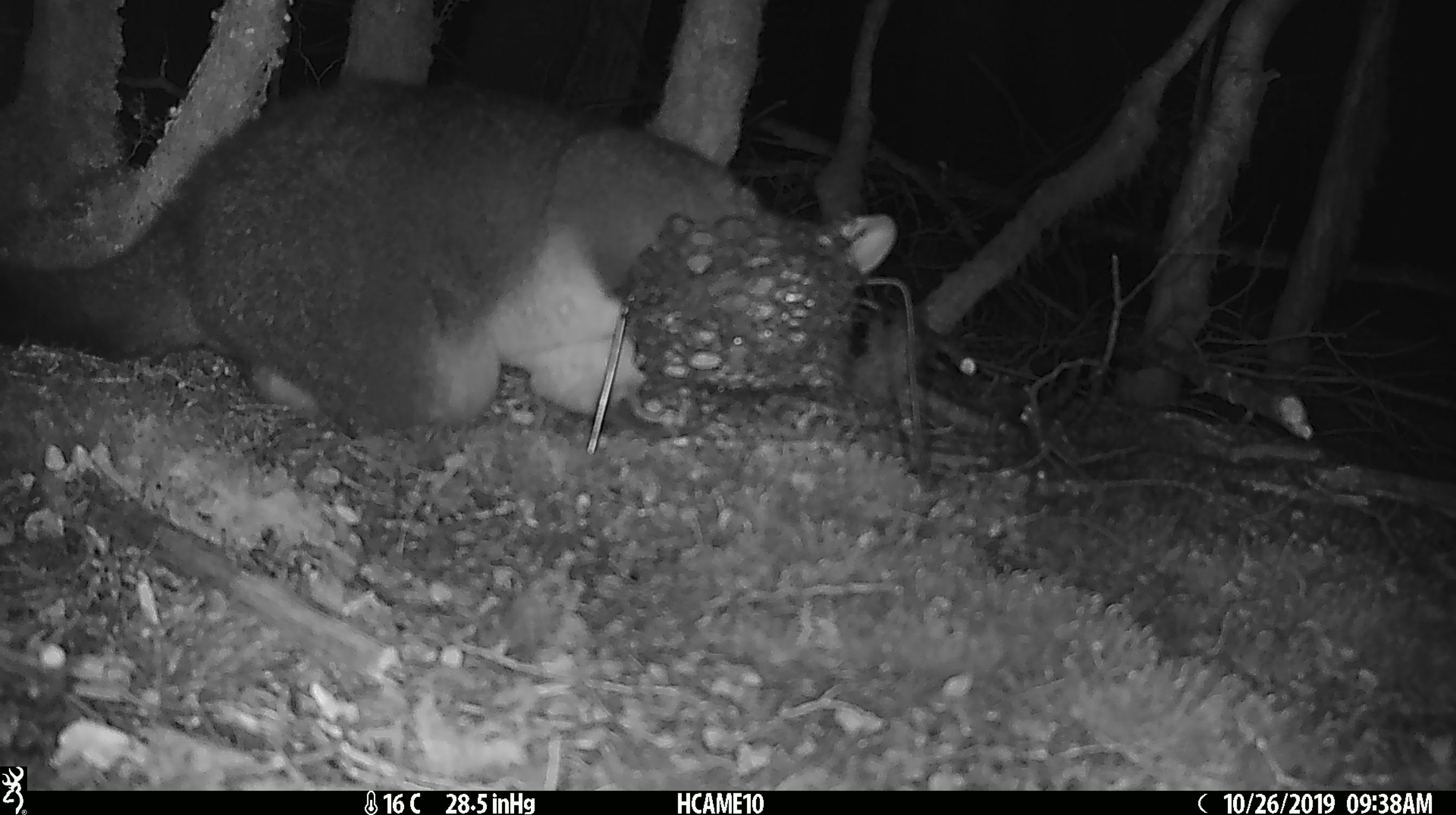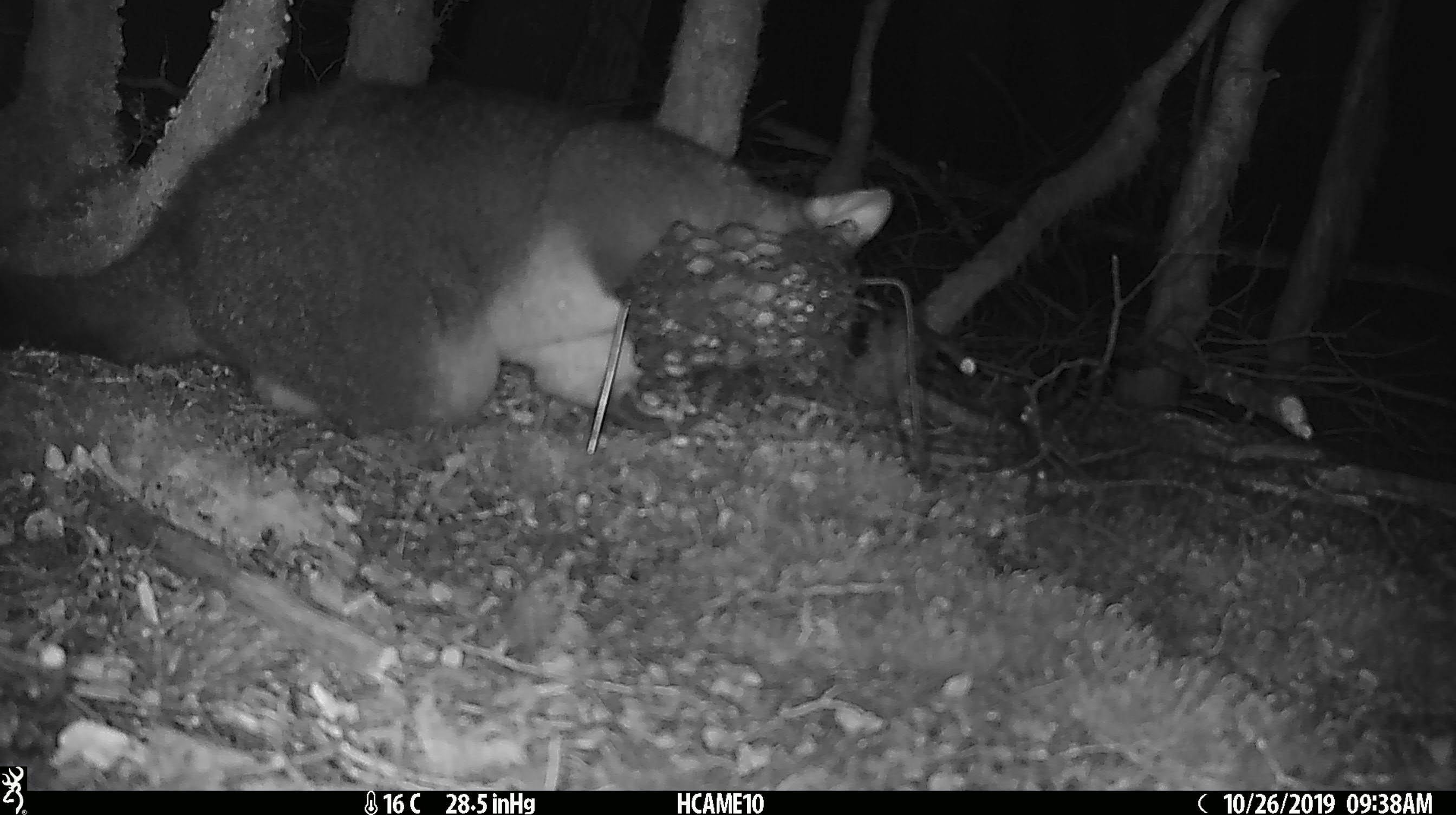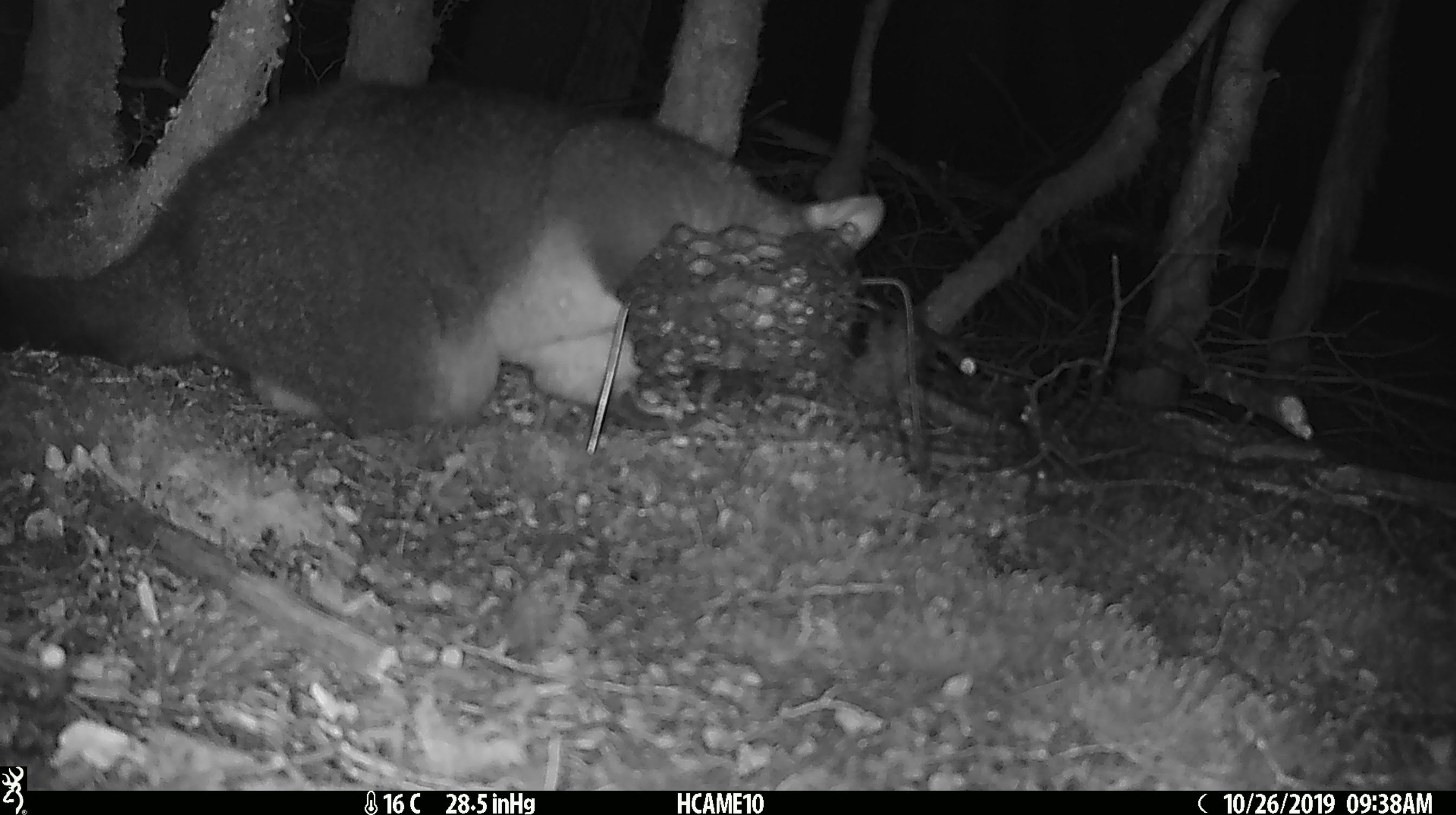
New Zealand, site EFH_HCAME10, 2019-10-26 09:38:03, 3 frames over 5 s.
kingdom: Animalia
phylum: Chordata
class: Mammalia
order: Diprotodontia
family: Phalangeridae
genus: Trichosurus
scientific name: Trichosurus vulpecula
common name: common brushtail possum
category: possum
Possum (common brushtail possum) (Trichosurus vulpecula).